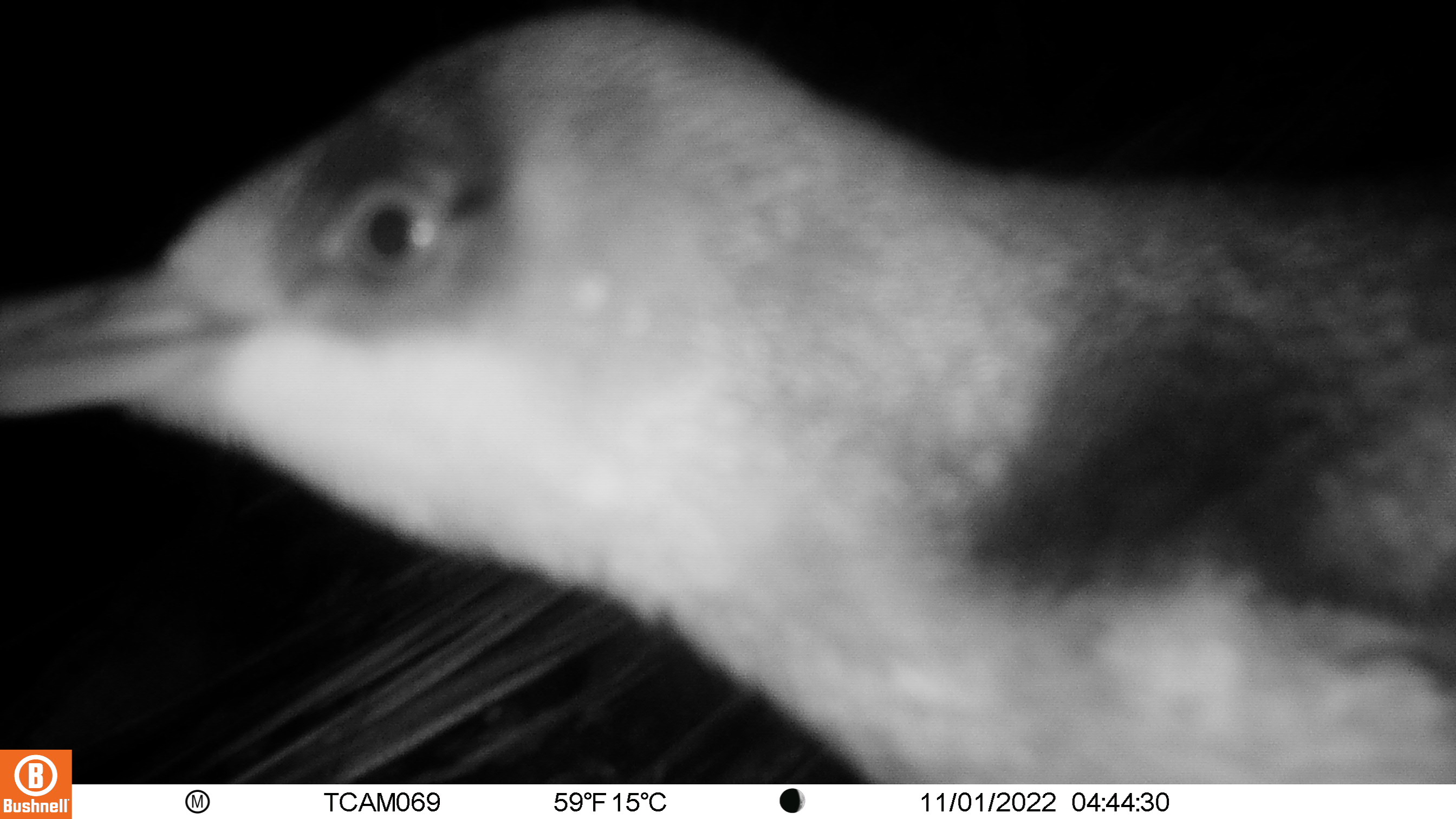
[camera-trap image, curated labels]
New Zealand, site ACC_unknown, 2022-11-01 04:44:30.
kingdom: Animalia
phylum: Chordata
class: Aves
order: Sphenisciformes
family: Spheniscidae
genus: Eudyptula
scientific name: Eudyptula minor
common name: little blue penguin